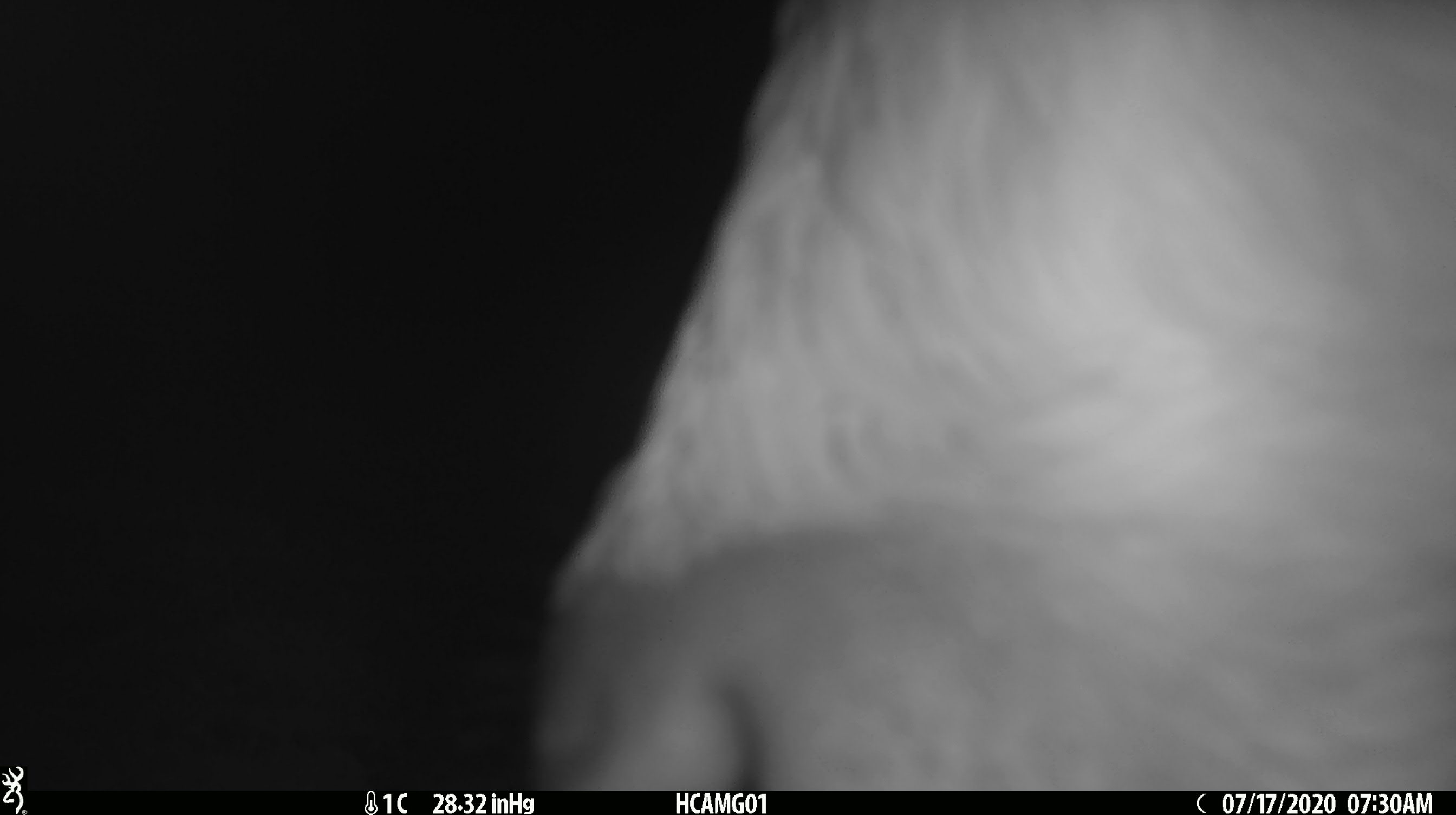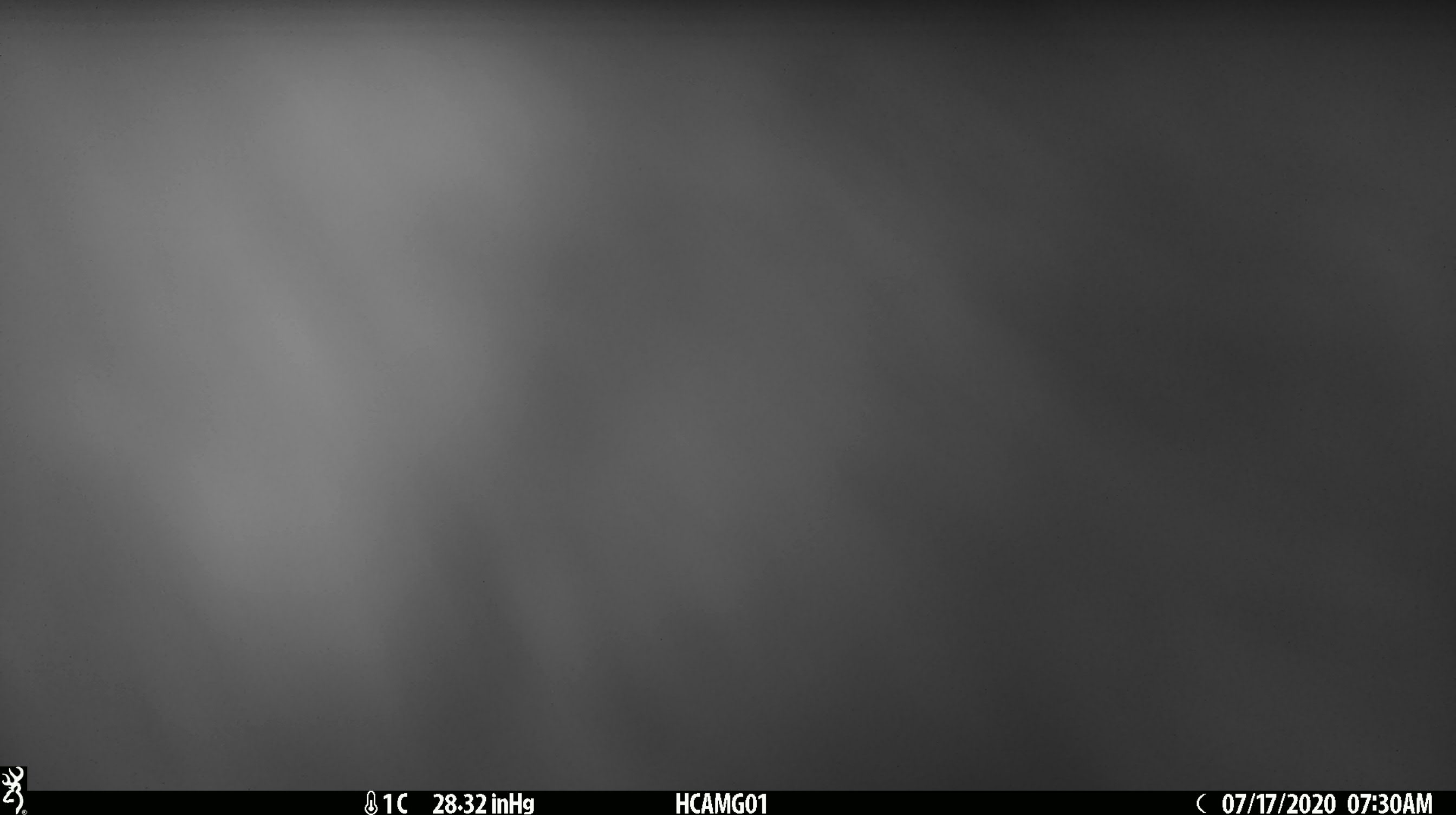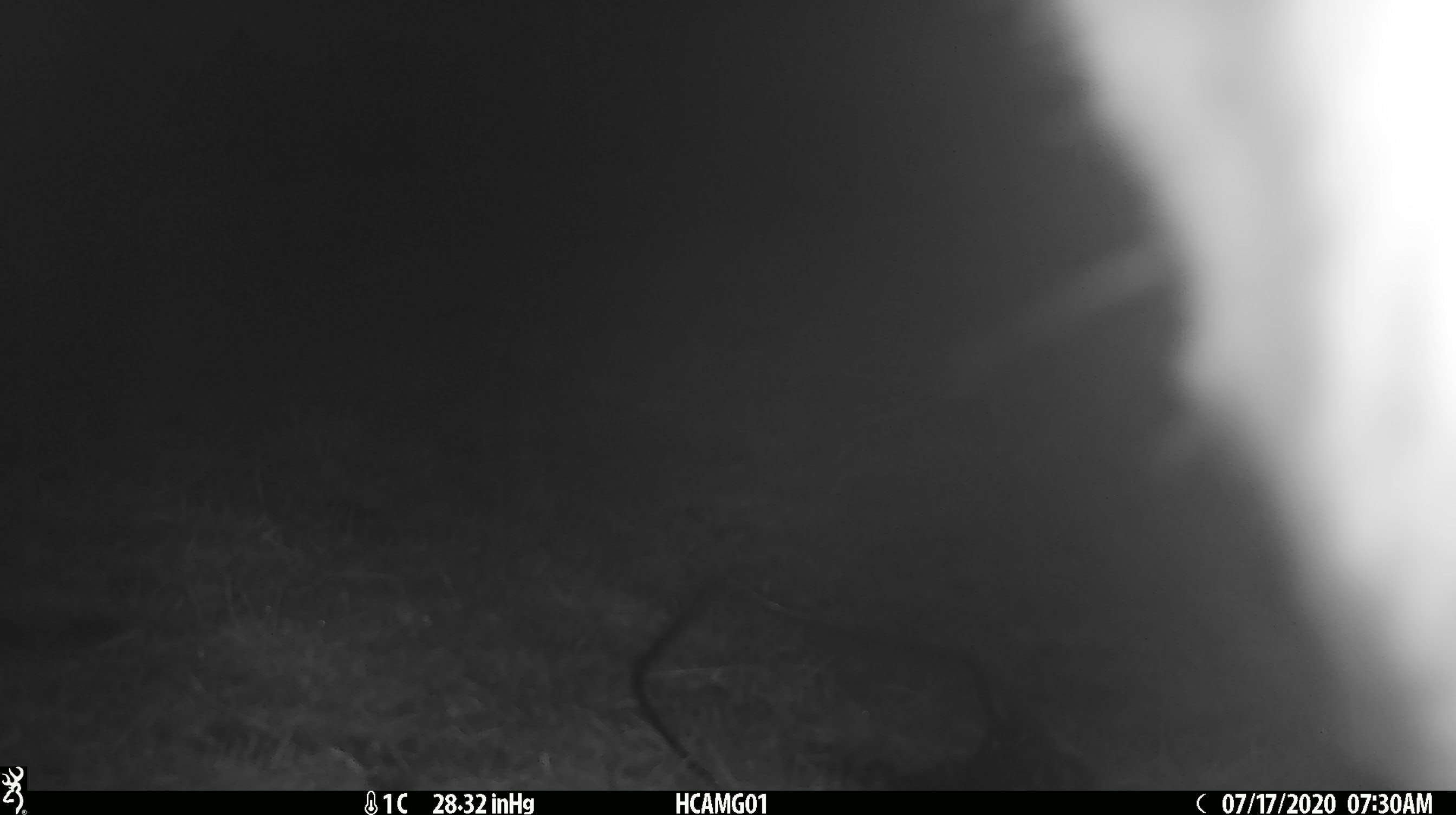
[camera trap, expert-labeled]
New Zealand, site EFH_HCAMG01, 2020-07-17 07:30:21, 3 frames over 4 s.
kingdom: Animalia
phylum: Chordata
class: Mammalia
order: Artiodactyla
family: Bovidae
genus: Bos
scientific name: Bos taurus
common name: domestic cow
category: cow